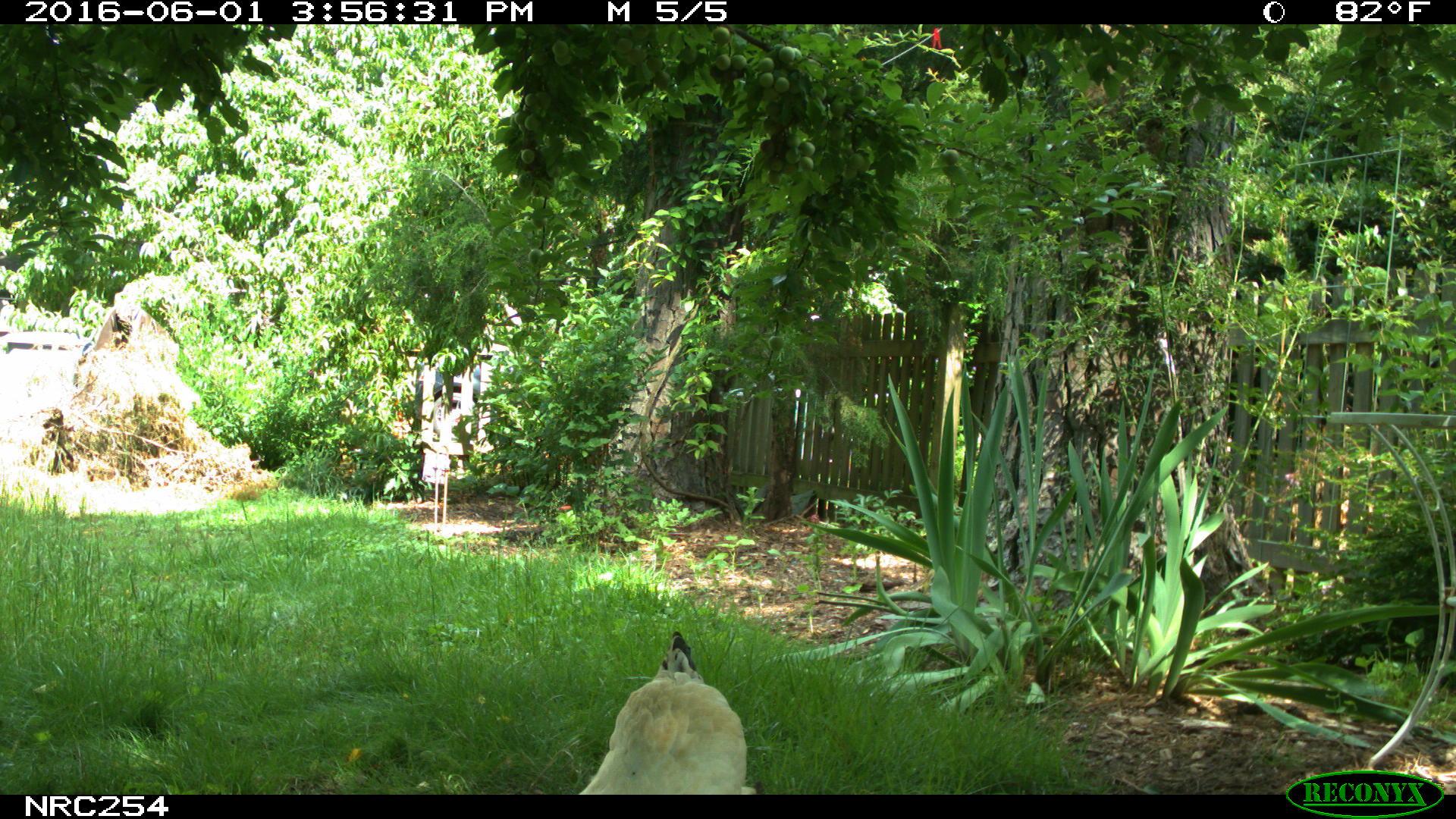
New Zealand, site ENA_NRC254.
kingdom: Animalia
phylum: Chordata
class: Aves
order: Galliformes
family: Phasianidae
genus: Gallus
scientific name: Gallus gallus domesticus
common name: chicken